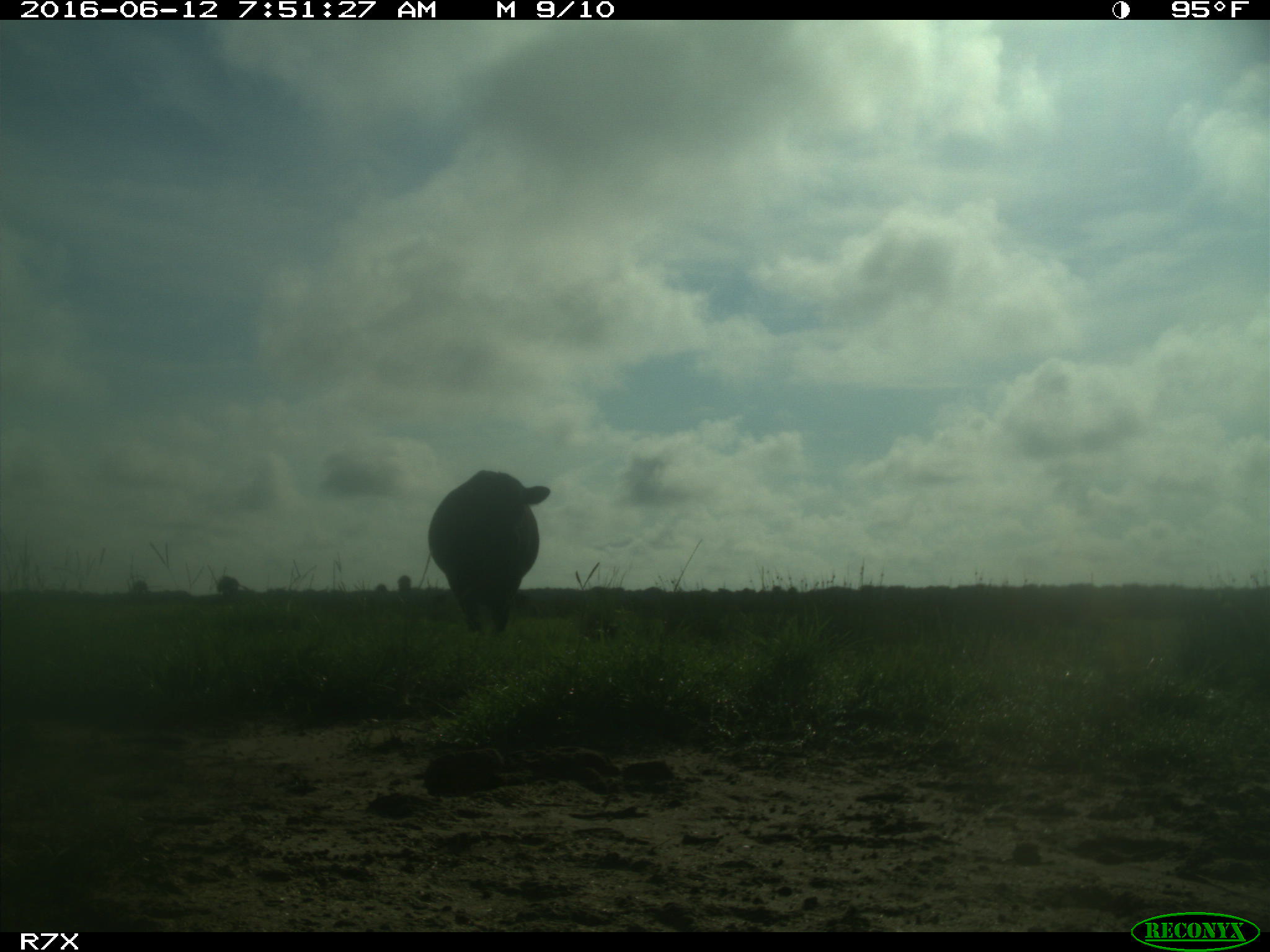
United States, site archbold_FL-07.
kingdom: Animalia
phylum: Chordata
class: Mammalia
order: Artiodactyla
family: Bovidae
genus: Bos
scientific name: Bos taurus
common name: domestic cow